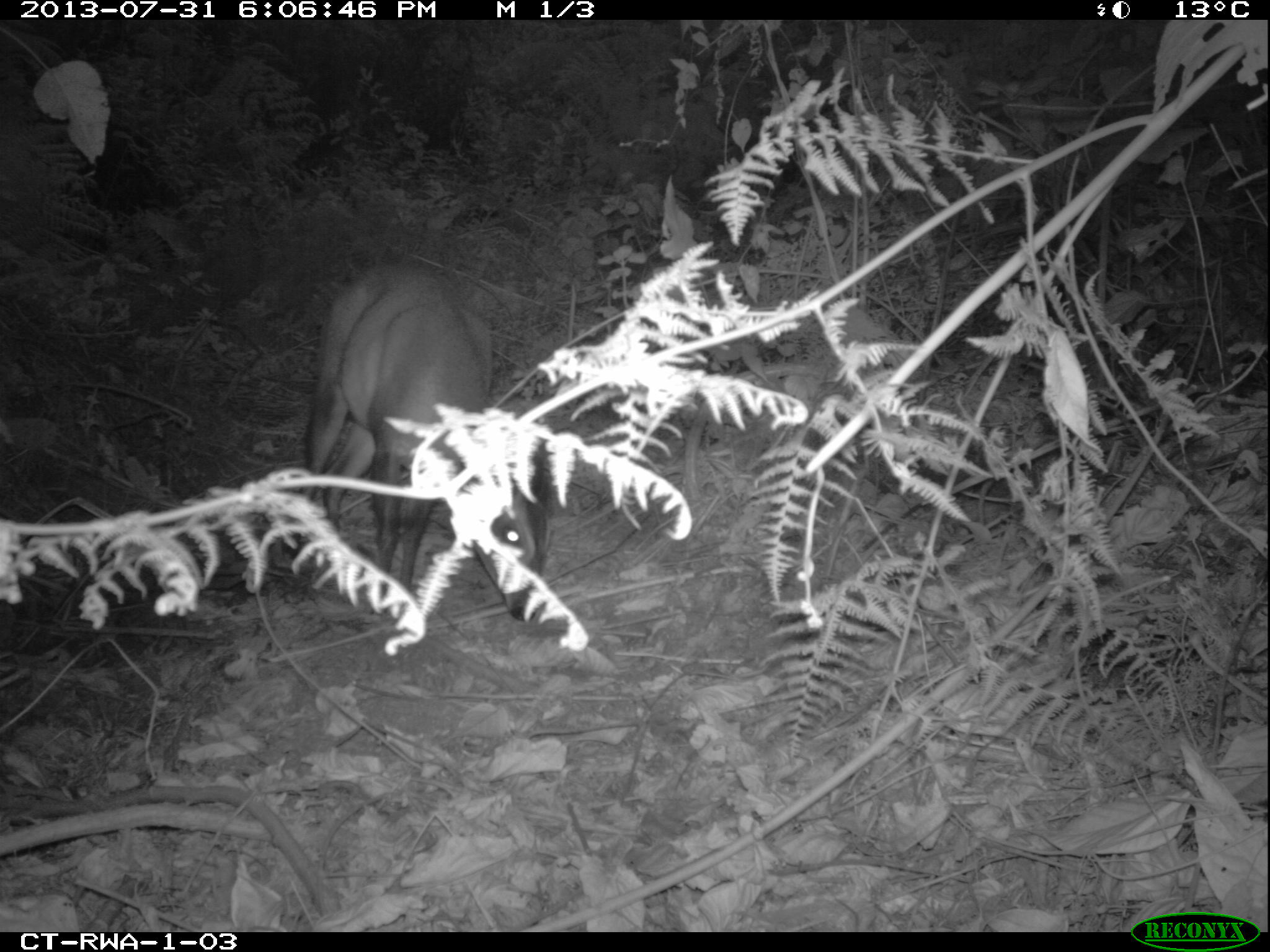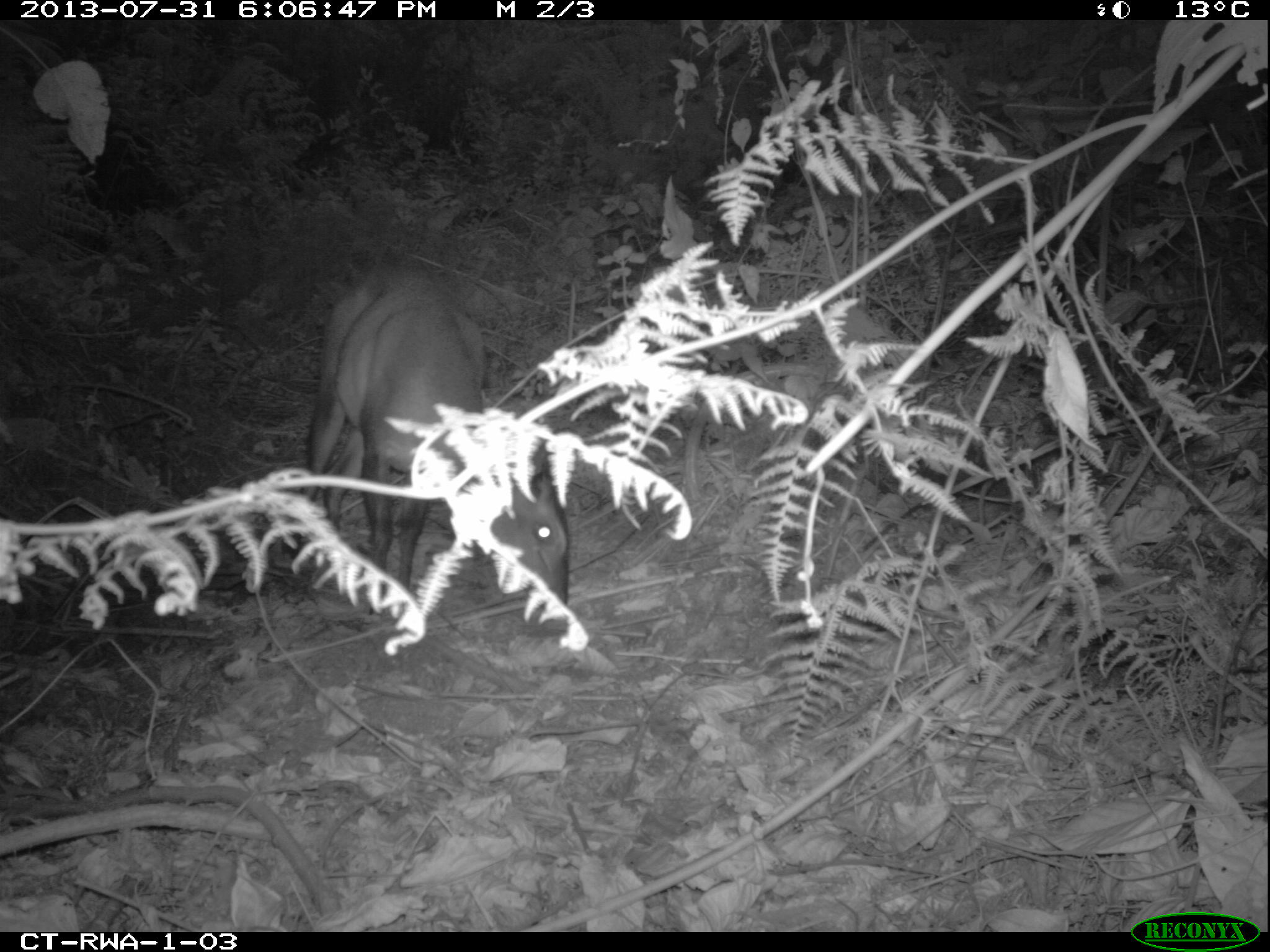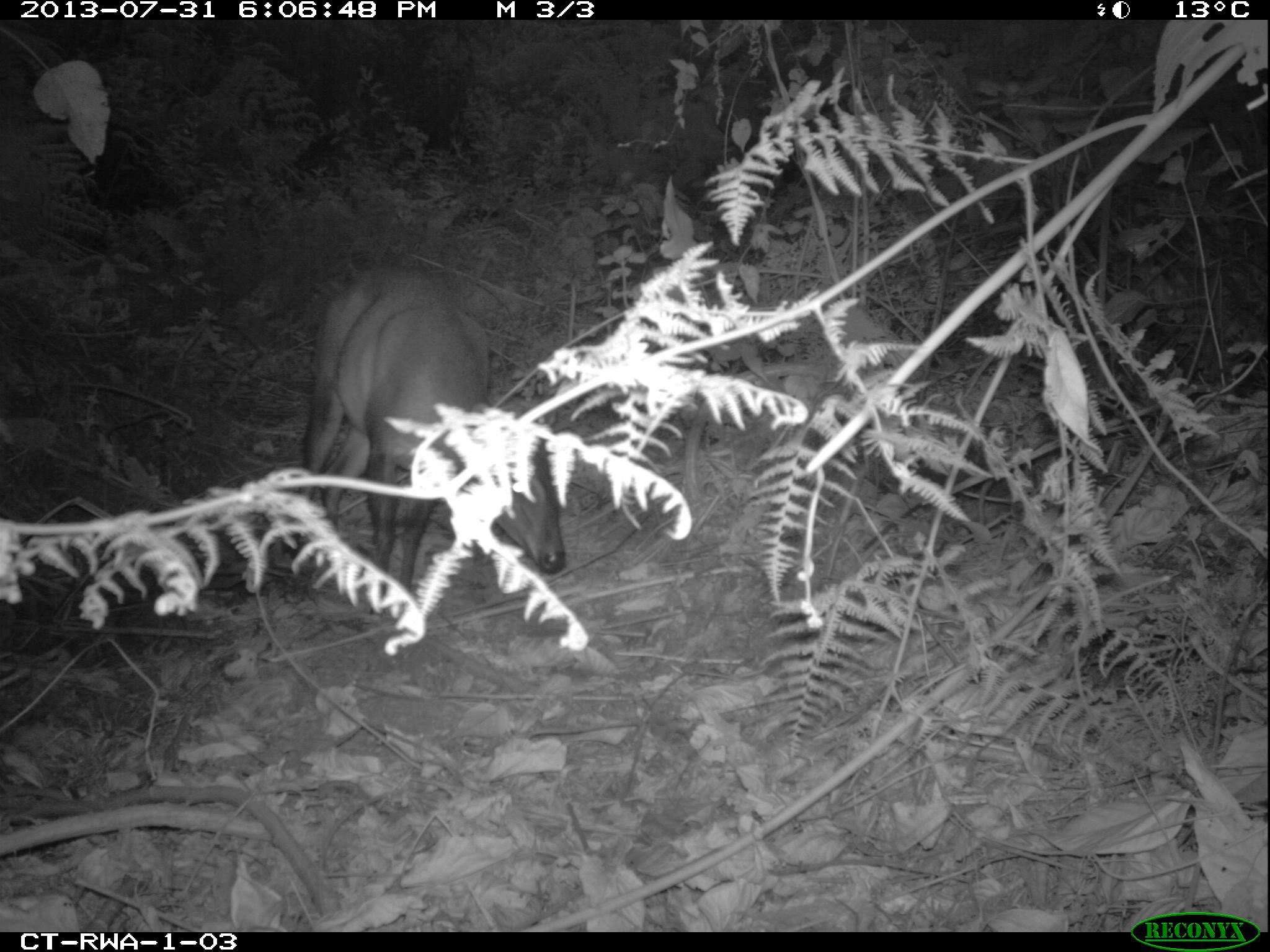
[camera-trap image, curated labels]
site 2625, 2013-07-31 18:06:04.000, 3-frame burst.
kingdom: Animalia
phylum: Chordata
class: Mammalia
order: Artiodactyla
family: Bovidae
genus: Cephalophus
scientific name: Cephalophus nigrifrons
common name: black-fronted duiker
Cephalophus nigrifrons (black-fronted duiker), count 1.